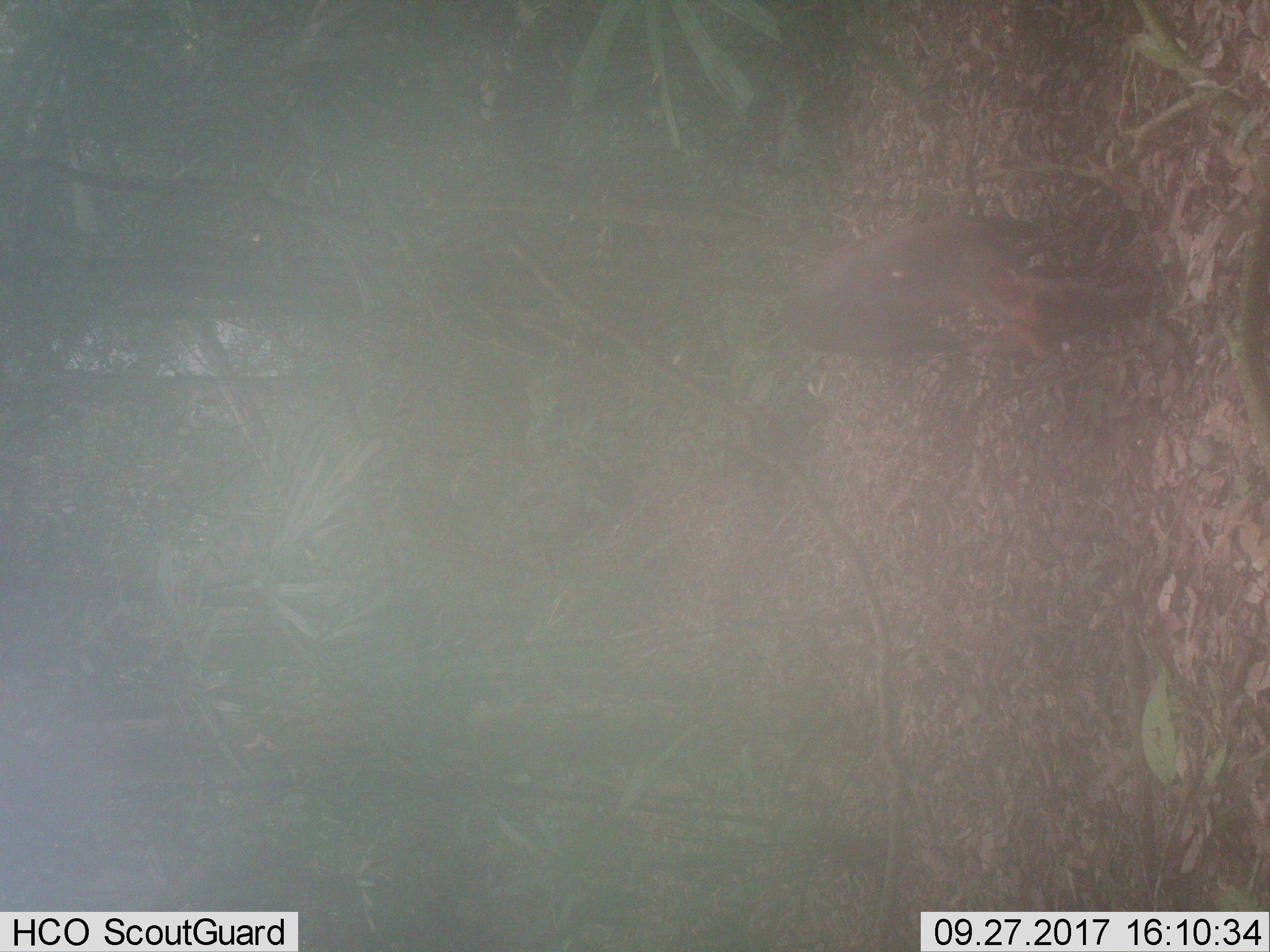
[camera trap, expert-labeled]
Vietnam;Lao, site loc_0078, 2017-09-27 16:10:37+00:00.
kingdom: Animalia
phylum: Chordata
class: Mammalia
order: Artiodactyla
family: Cervidae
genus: Muntiacus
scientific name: Muntiacus rooseveltorum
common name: roosevelt's muntjac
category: roosevelts muntjac group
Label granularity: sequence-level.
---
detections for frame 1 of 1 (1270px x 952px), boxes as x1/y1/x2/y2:
roosevelts muntjac group: 778/216/1149/362